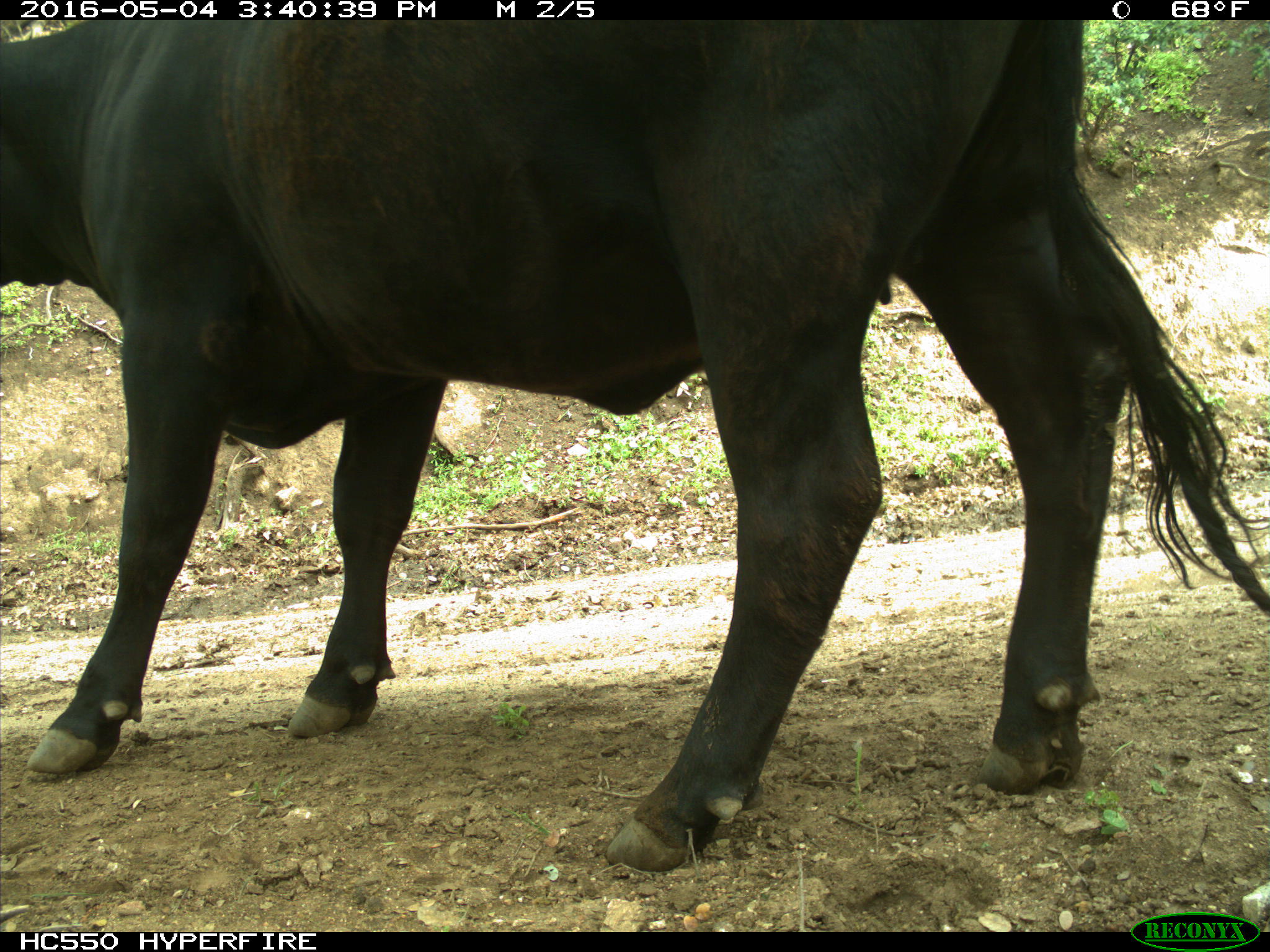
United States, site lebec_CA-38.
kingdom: Animalia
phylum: Chordata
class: Mammalia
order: Artiodactyla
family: Bovidae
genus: Bos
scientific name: Bos taurus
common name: domestic cow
Bos taurus (domestic cow).